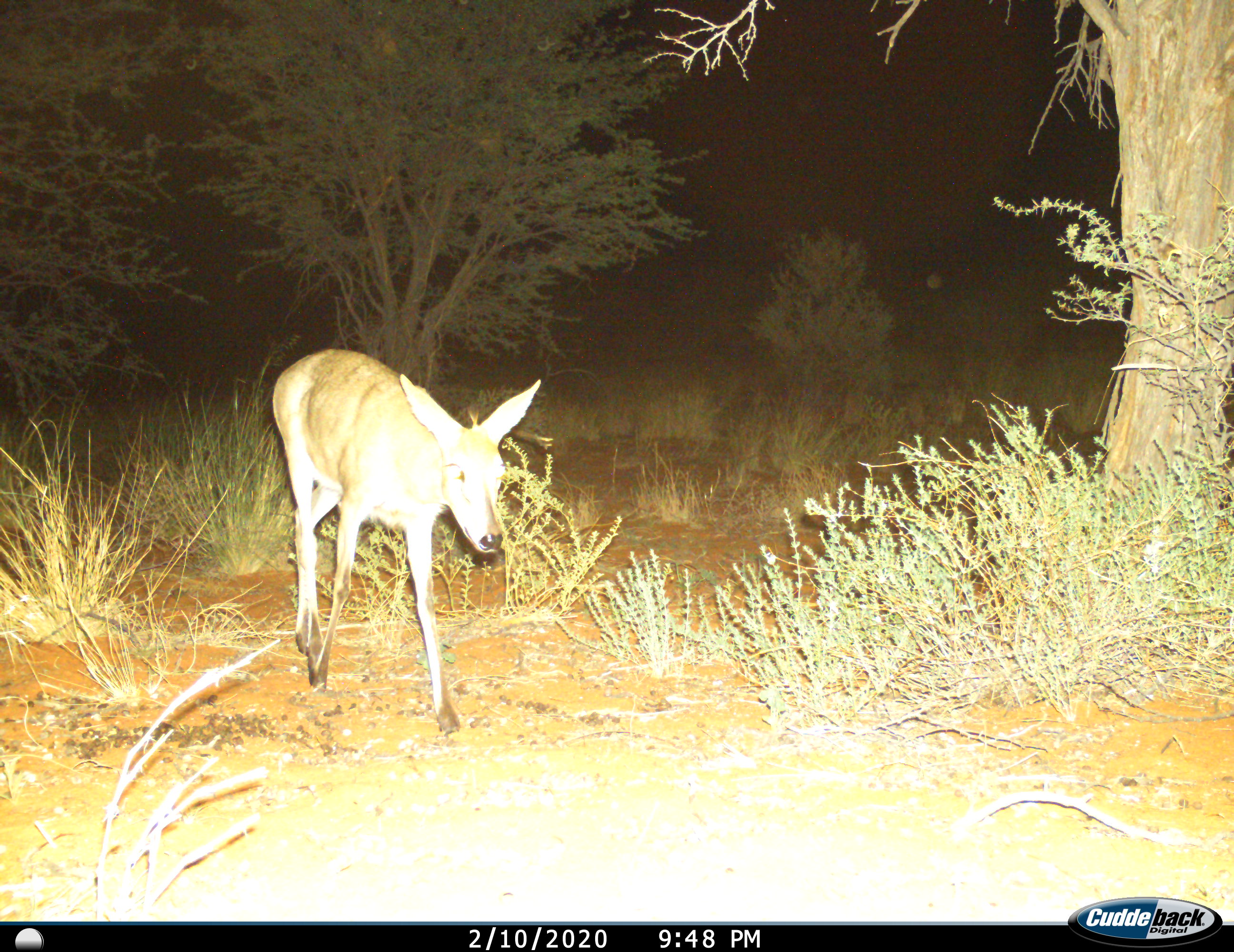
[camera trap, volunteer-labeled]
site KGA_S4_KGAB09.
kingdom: Animalia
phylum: Chordata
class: Mammalia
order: Artiodactyla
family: Bovidae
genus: Sylvicapra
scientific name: Sylvicapra grimmia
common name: common duiker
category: duikercommongrey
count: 1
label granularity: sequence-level